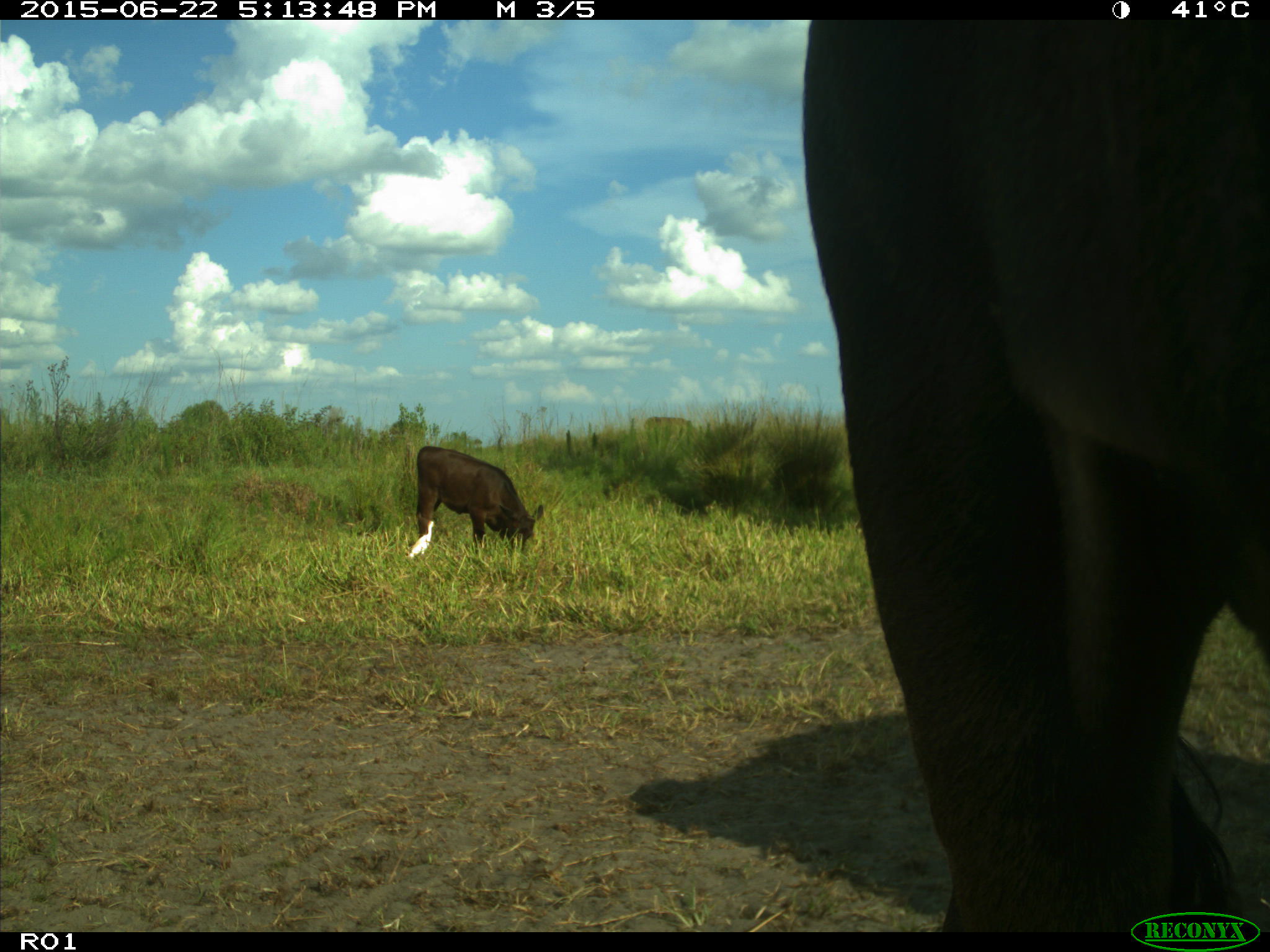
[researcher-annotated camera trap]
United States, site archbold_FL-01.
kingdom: Animalia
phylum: Chordata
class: Mammalia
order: Artiodactyla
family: Bovidae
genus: Bos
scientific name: Bos taurus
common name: domestic cow